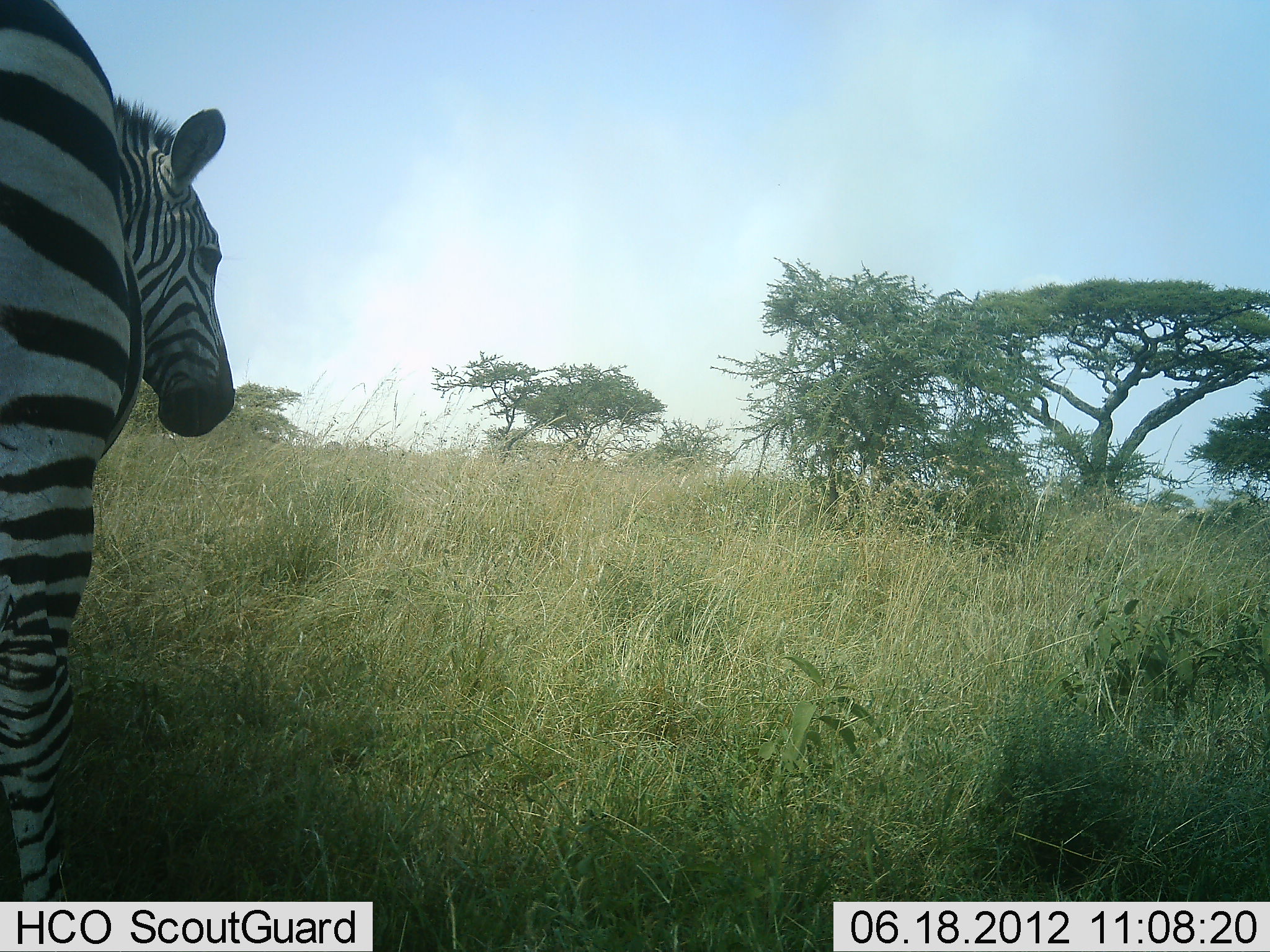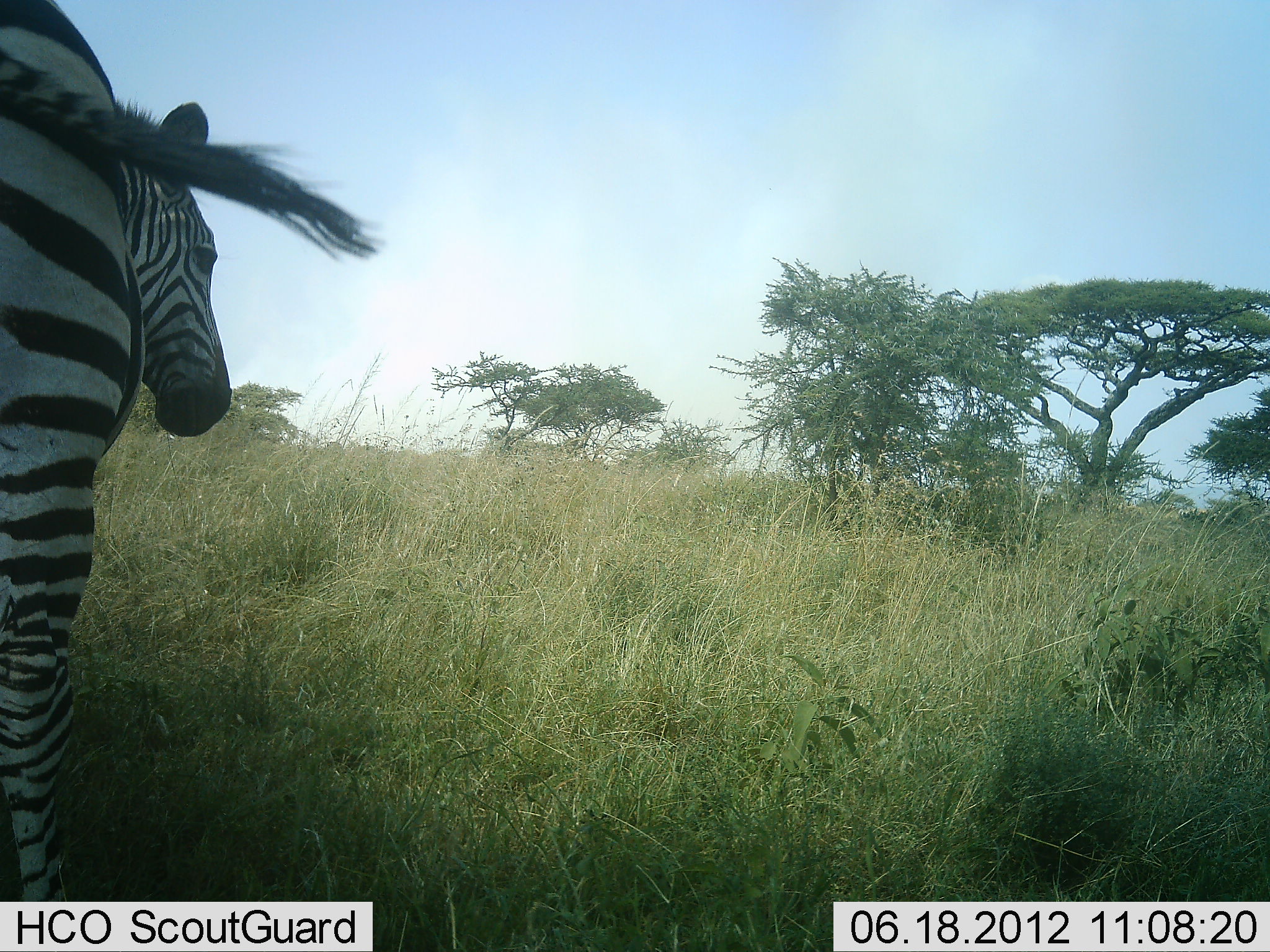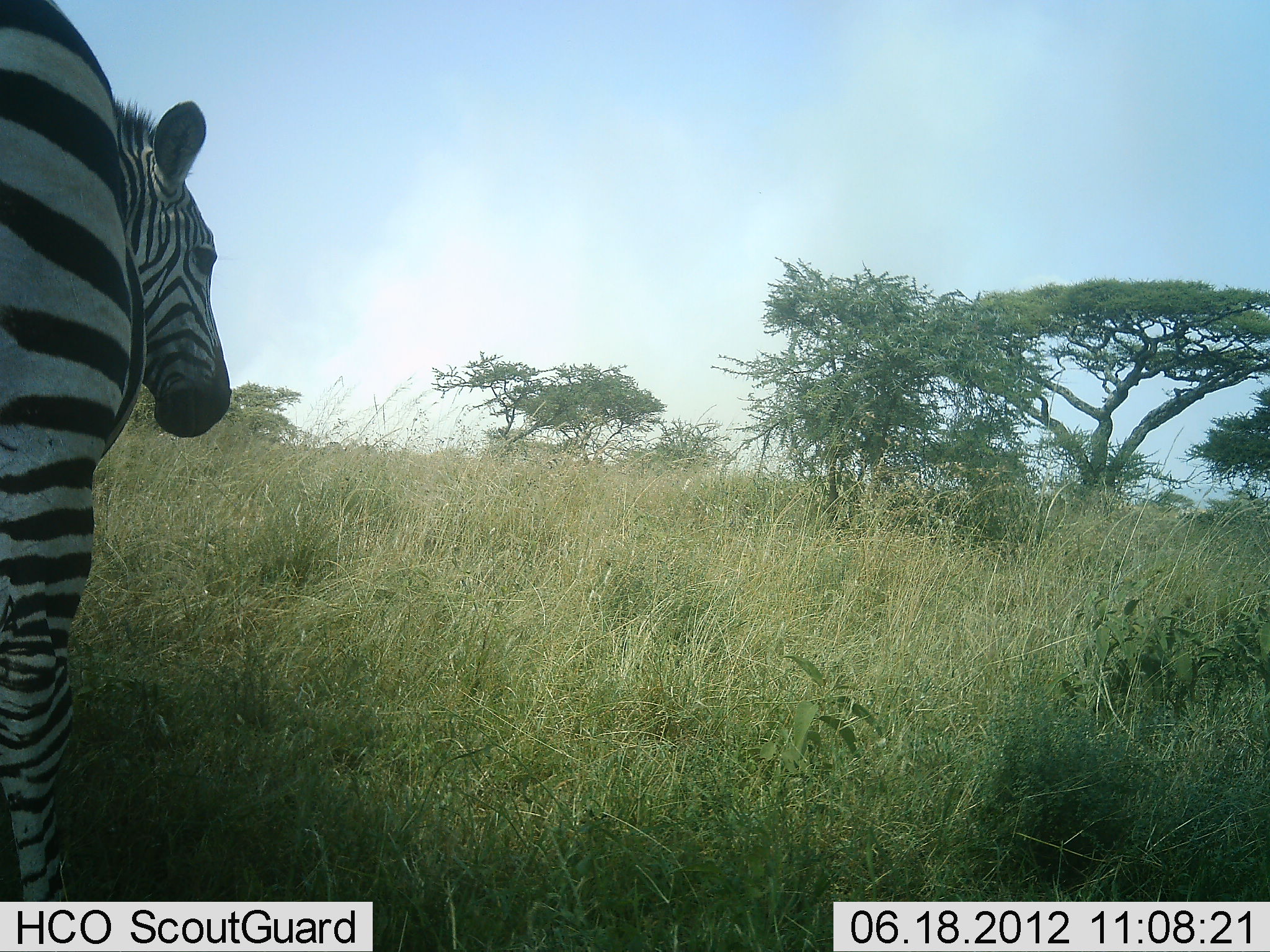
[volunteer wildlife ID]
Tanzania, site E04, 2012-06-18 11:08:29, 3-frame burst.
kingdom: Animalia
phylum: Chordata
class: Mammalia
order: Perissodactyla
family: Equidae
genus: Equus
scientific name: Equus quagga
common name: plains zebra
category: zebra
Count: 1.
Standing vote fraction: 100%.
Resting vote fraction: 0%.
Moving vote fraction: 0%.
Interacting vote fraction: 0%.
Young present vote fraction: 0%.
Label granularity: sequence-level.